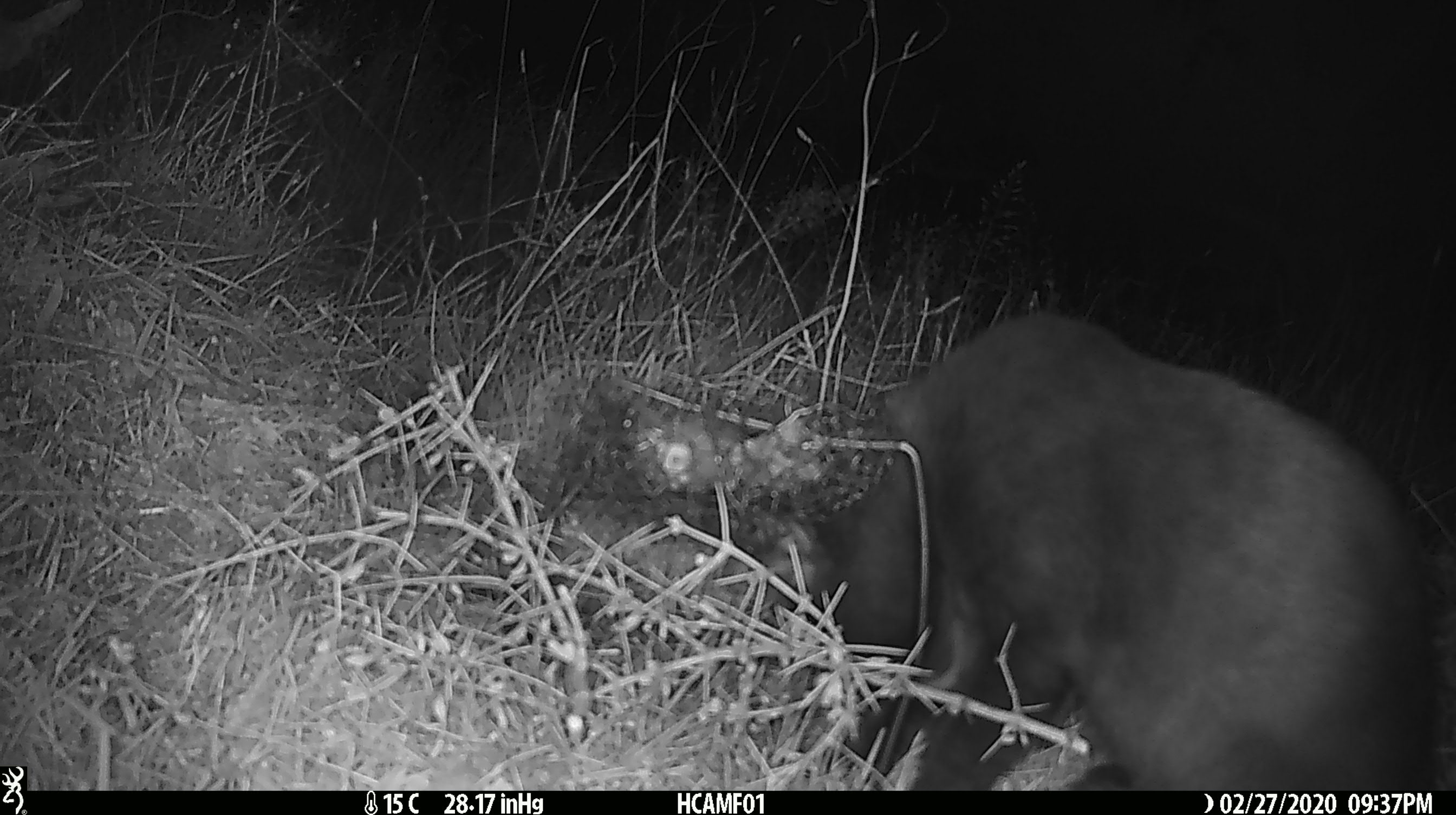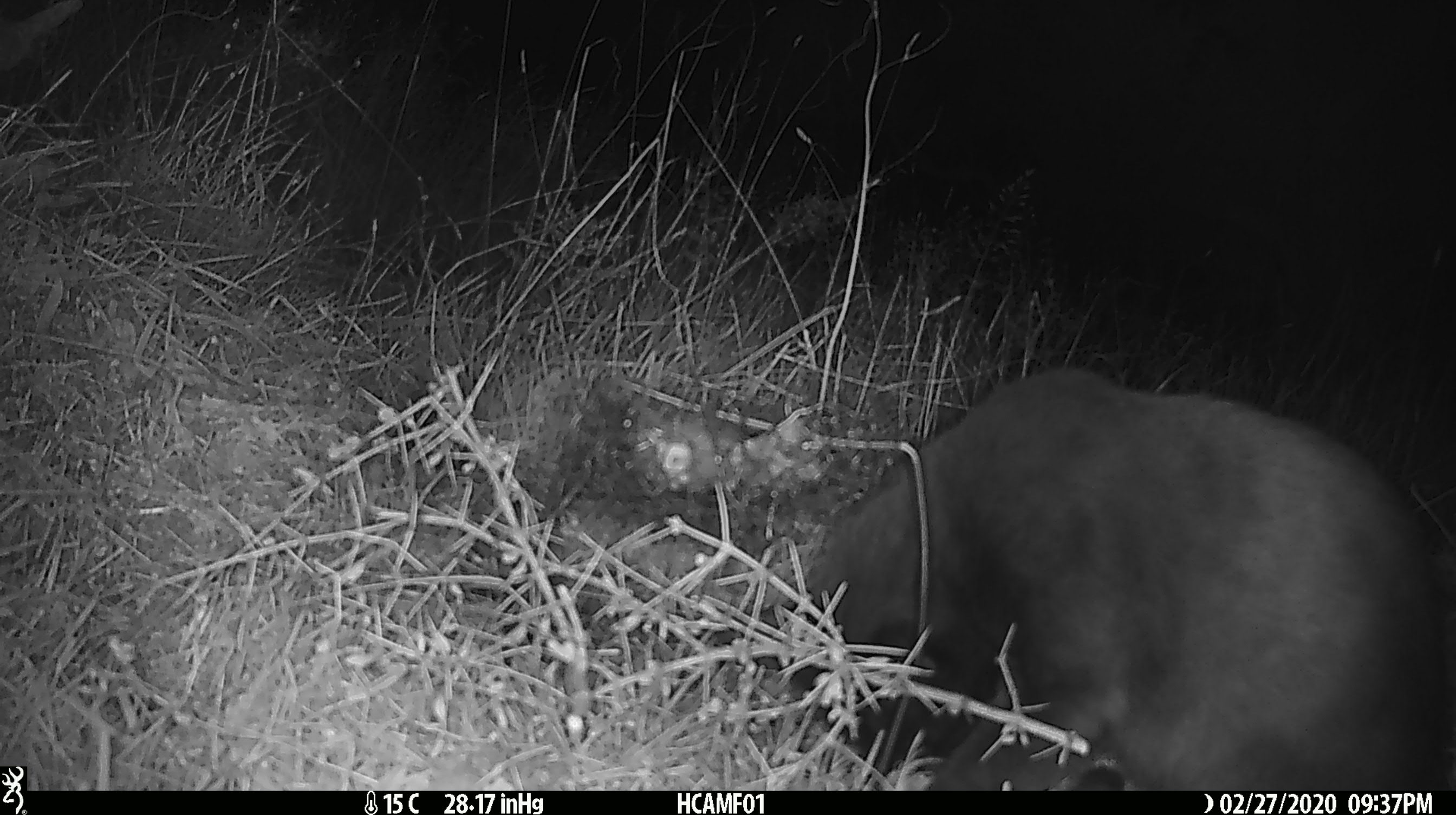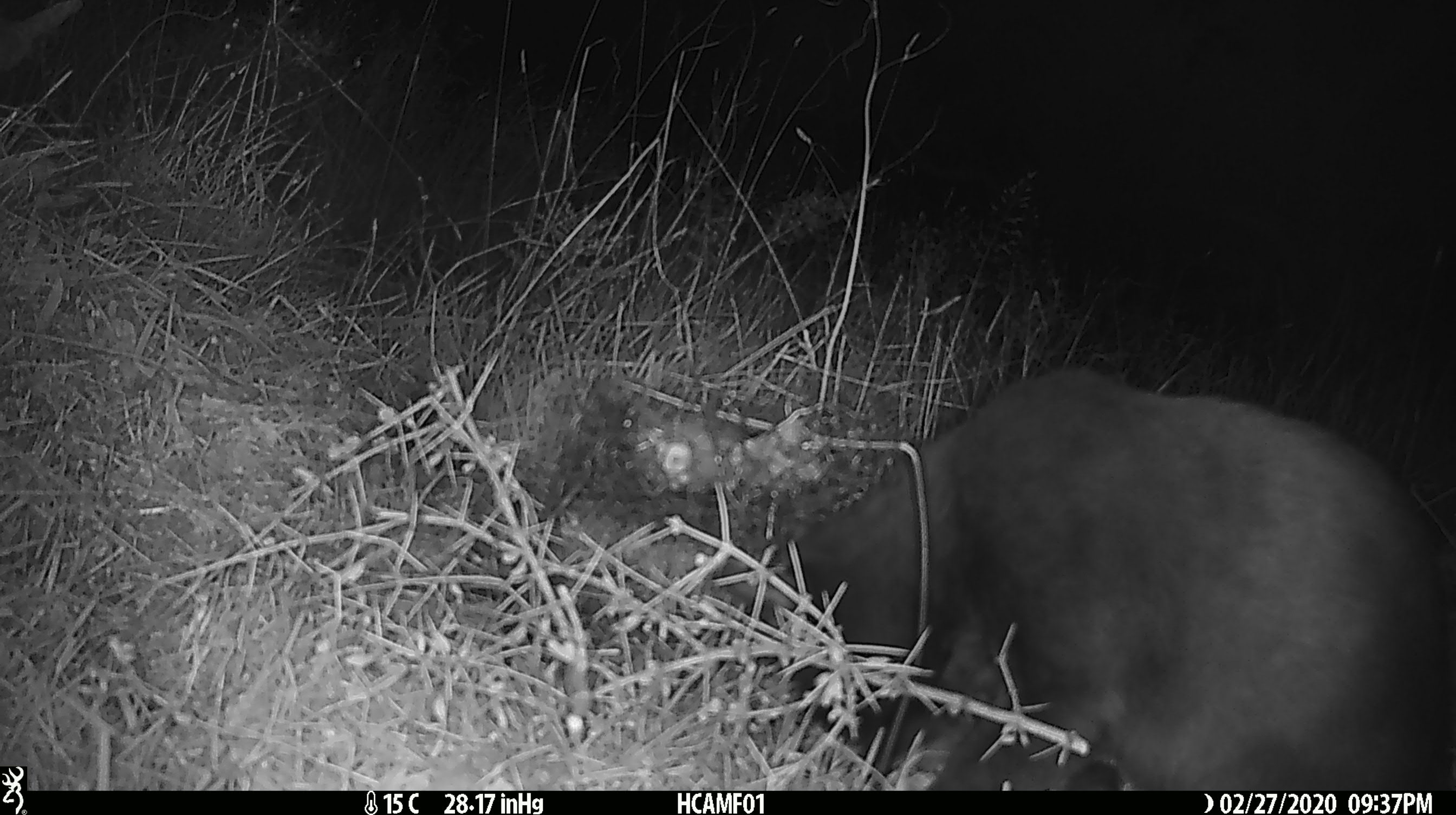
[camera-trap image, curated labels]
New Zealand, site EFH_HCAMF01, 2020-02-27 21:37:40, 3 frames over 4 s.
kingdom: Animalia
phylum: Chordata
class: Mammalia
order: Carnivora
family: Felidae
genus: Felis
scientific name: Felis catus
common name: domestic cat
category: cat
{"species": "cat (domestic cat) (Felis catus)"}